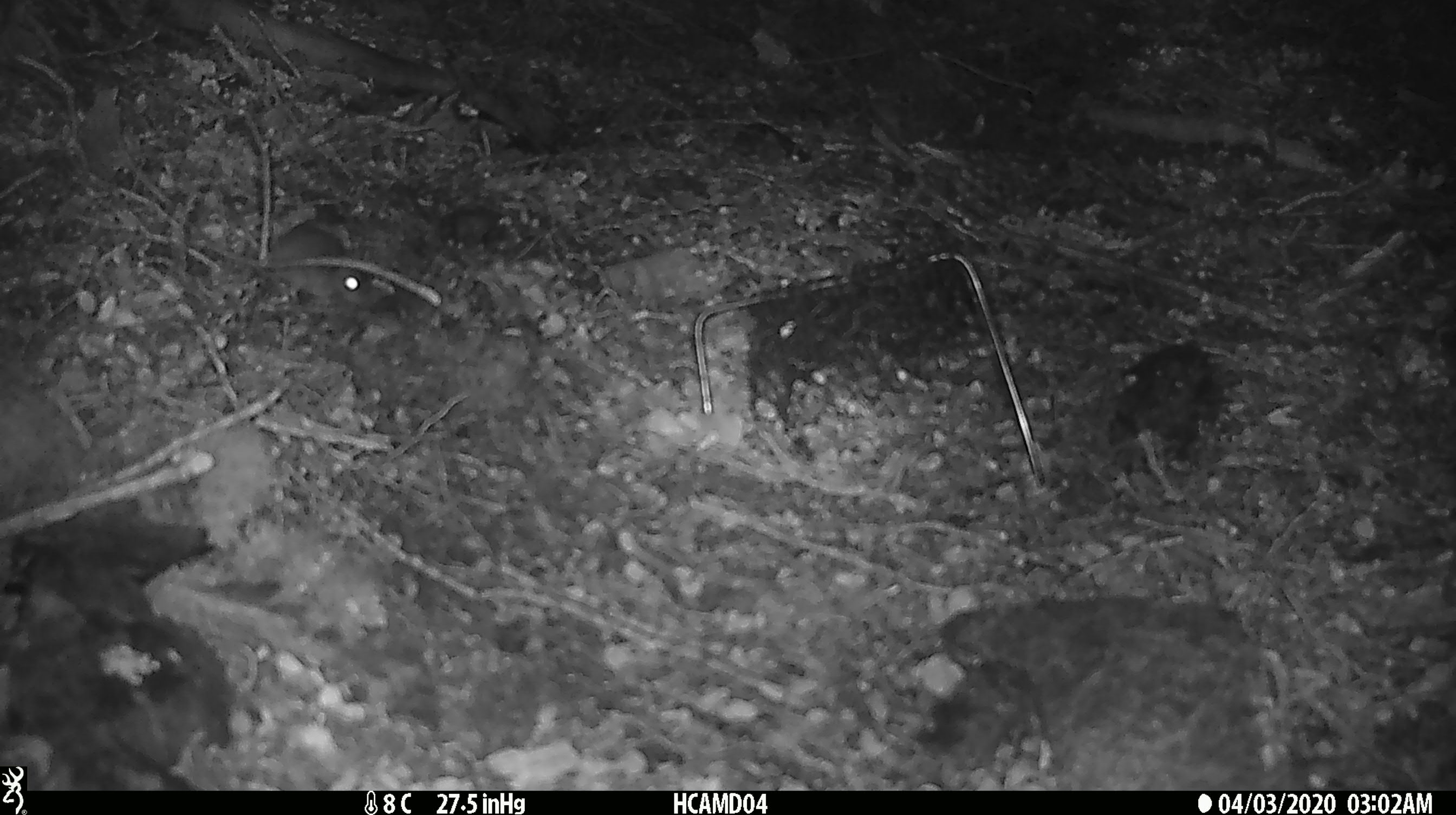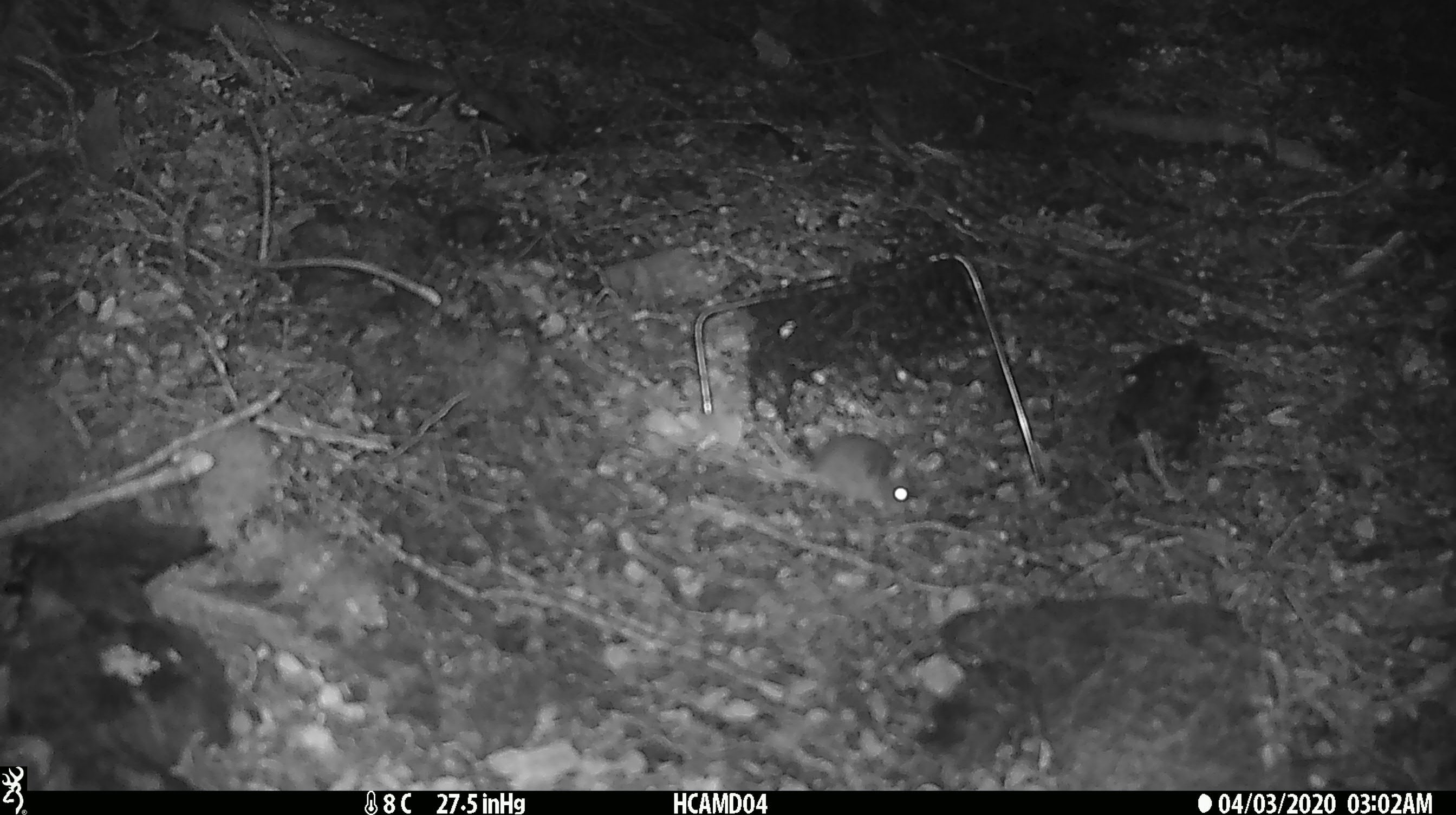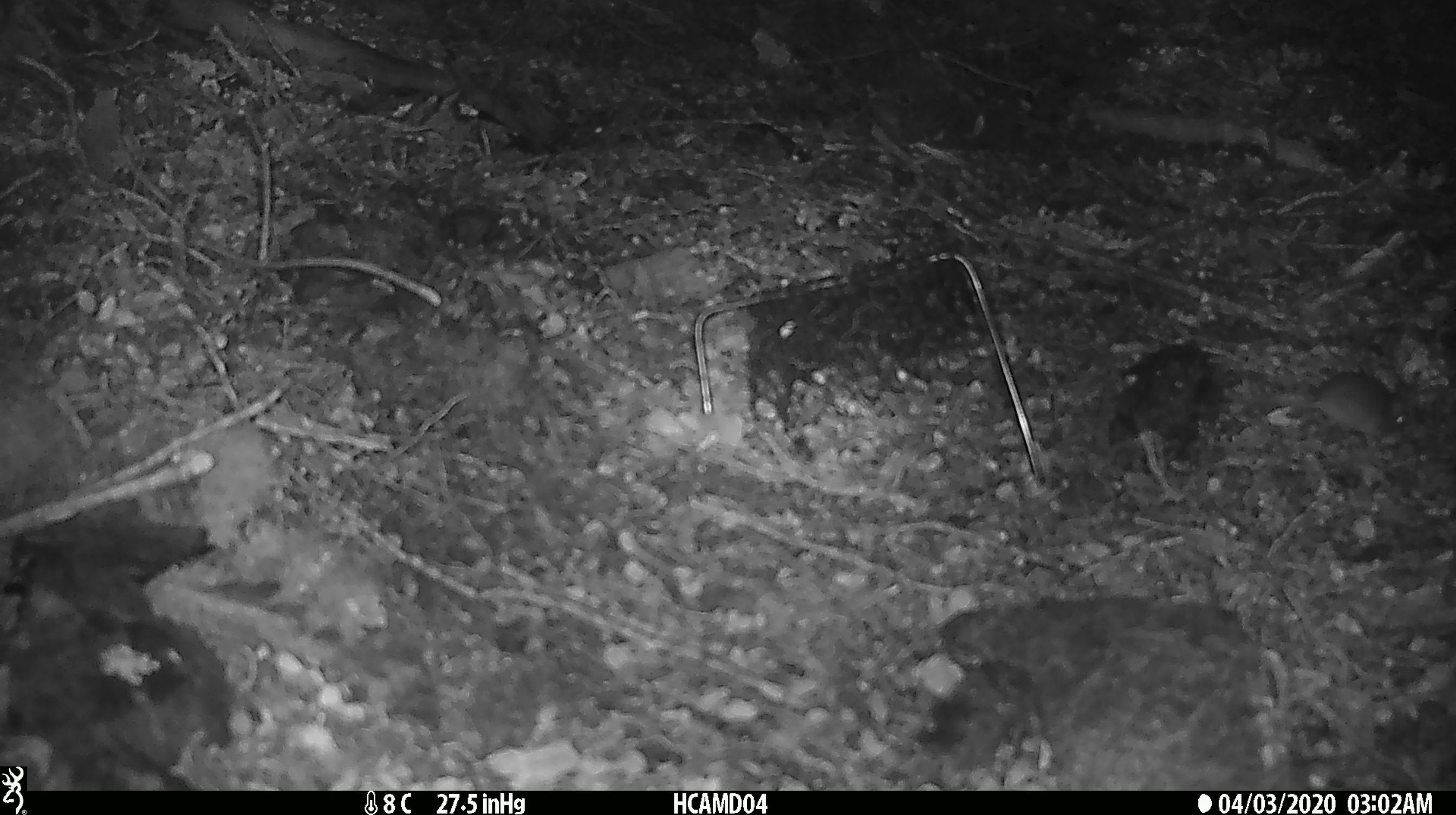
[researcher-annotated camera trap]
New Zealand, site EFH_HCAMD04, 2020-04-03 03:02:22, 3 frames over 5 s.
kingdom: Animalia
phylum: Chordata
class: Mammalia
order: Rodentia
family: Muridae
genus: Mus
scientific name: Mus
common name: mouse